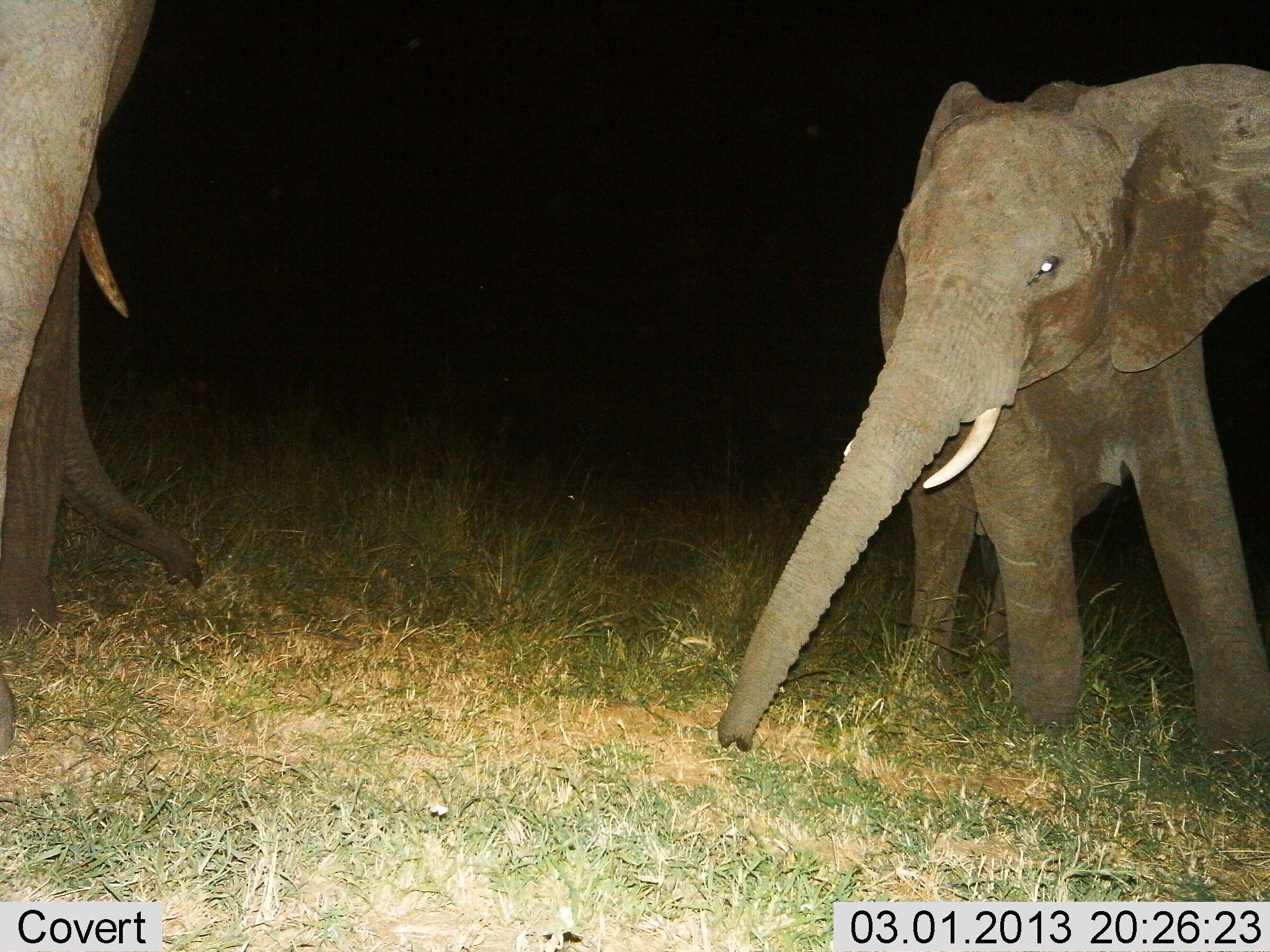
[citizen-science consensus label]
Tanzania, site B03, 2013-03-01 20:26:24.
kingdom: Animalia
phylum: Chordata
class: Mammalia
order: Proboscidea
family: Elephantidae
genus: Loxodonta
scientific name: Loxodonta africana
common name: african bush elephant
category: elephant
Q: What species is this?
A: Elephant (african bush elephant) (Loxodonta africana).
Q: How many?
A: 2.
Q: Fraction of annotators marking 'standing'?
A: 77%.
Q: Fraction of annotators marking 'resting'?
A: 0%.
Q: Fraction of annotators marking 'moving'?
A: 36%.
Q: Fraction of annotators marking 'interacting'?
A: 9%.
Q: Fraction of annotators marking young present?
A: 68%.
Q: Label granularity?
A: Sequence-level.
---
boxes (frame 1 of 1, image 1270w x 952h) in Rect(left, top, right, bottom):
animal: Rect(714, 62, 1270, 764); Rect(2, 2, 201, 756)